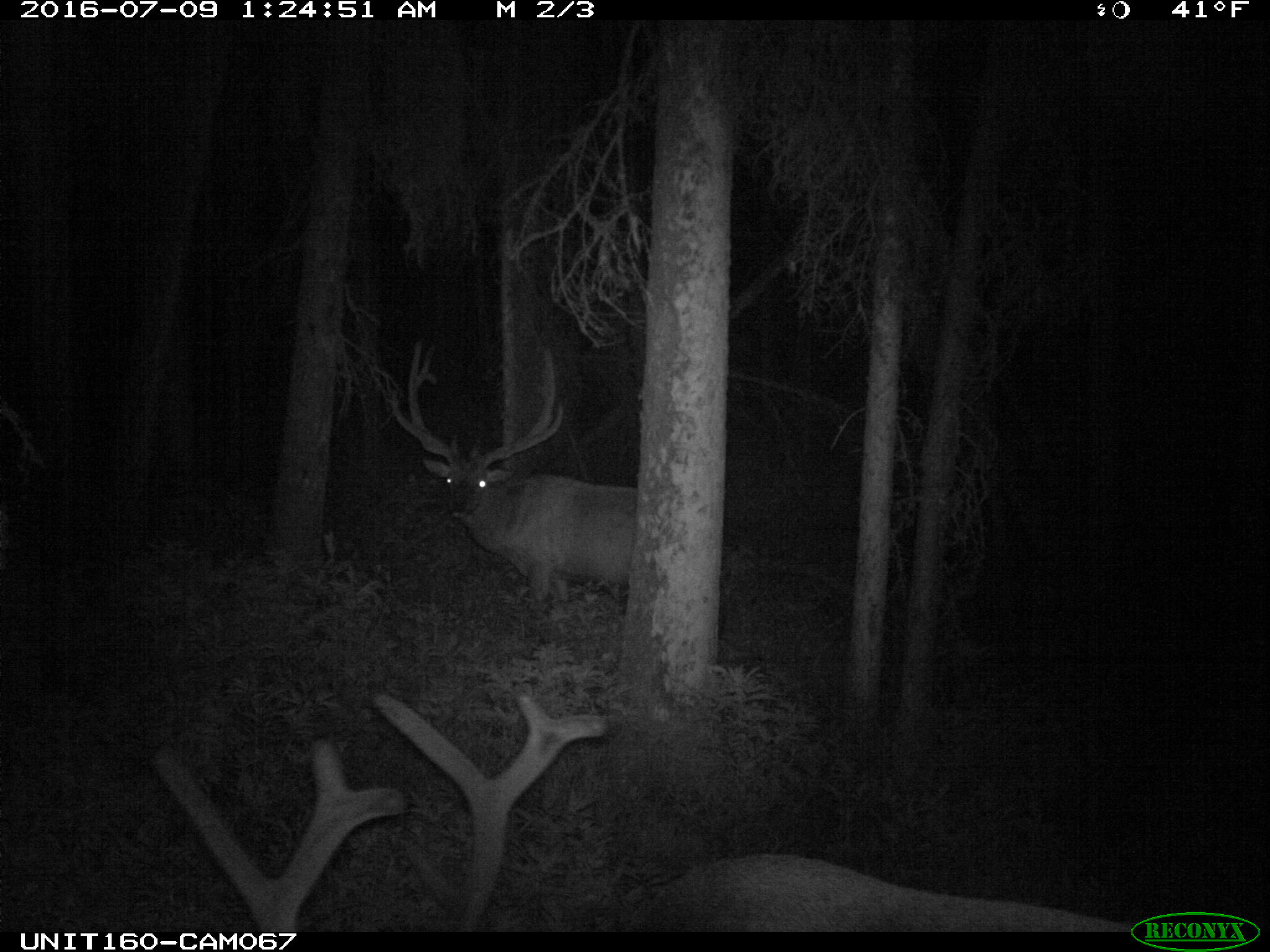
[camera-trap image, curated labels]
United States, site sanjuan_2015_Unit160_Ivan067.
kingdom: Animalia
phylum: Chordata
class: Mammalia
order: Artiodactyla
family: Cervidae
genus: Cervus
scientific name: Cervus elaphus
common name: red deer